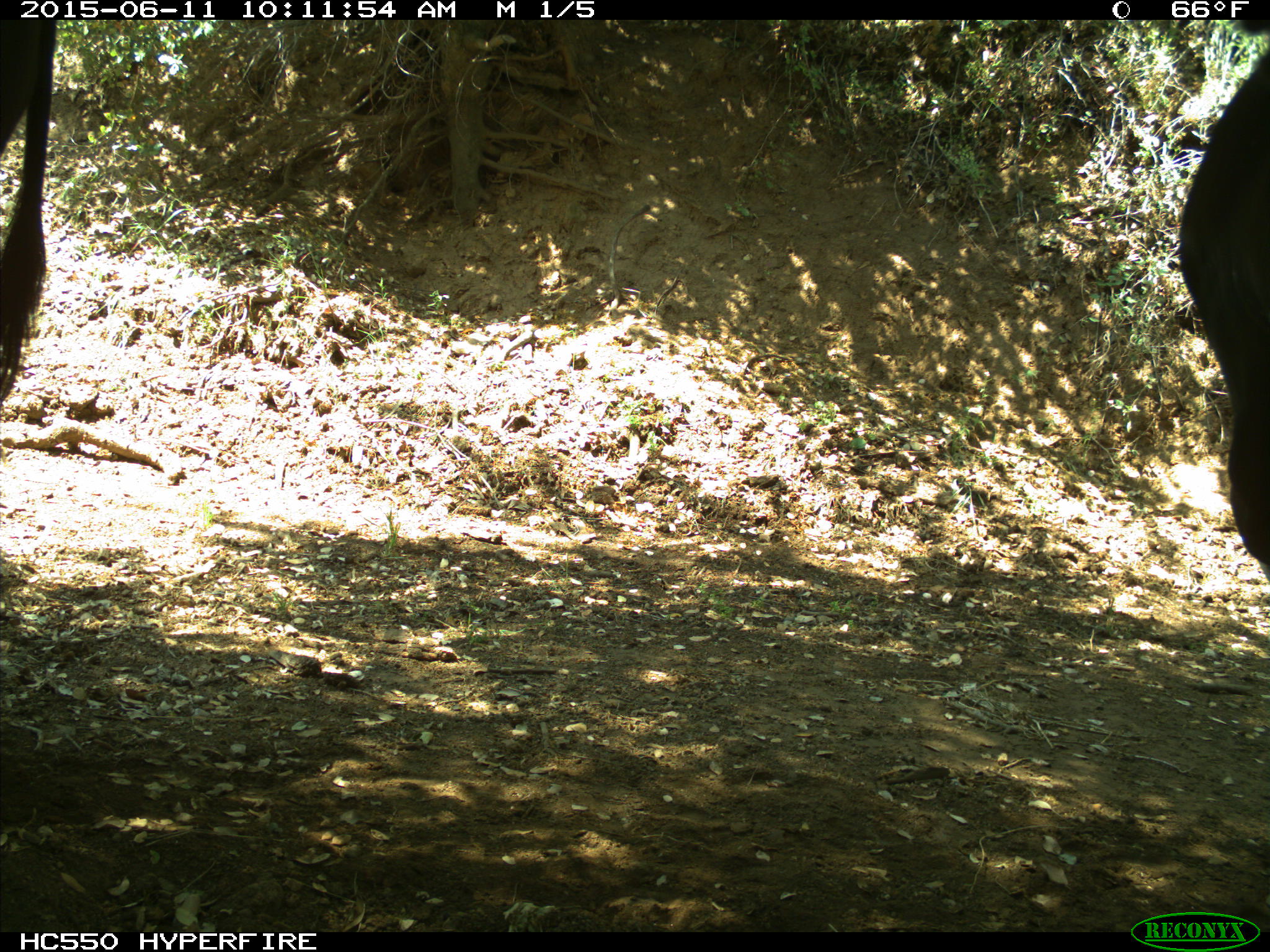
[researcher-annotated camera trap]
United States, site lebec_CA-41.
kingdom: Animalia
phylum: Chordata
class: Mammalia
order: Artiodactyla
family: Bovidae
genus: Bos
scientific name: Bos taurus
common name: domestic cow